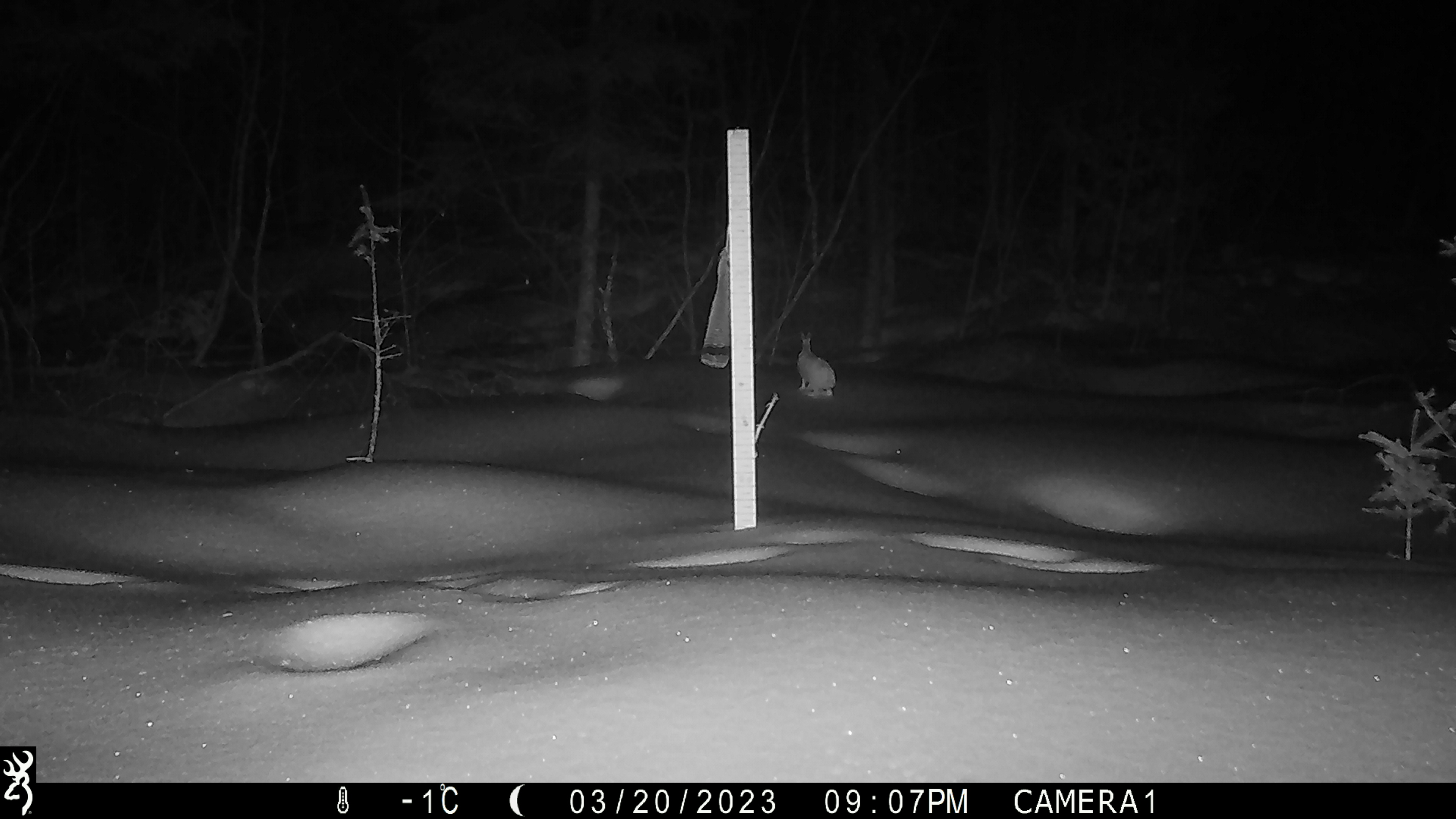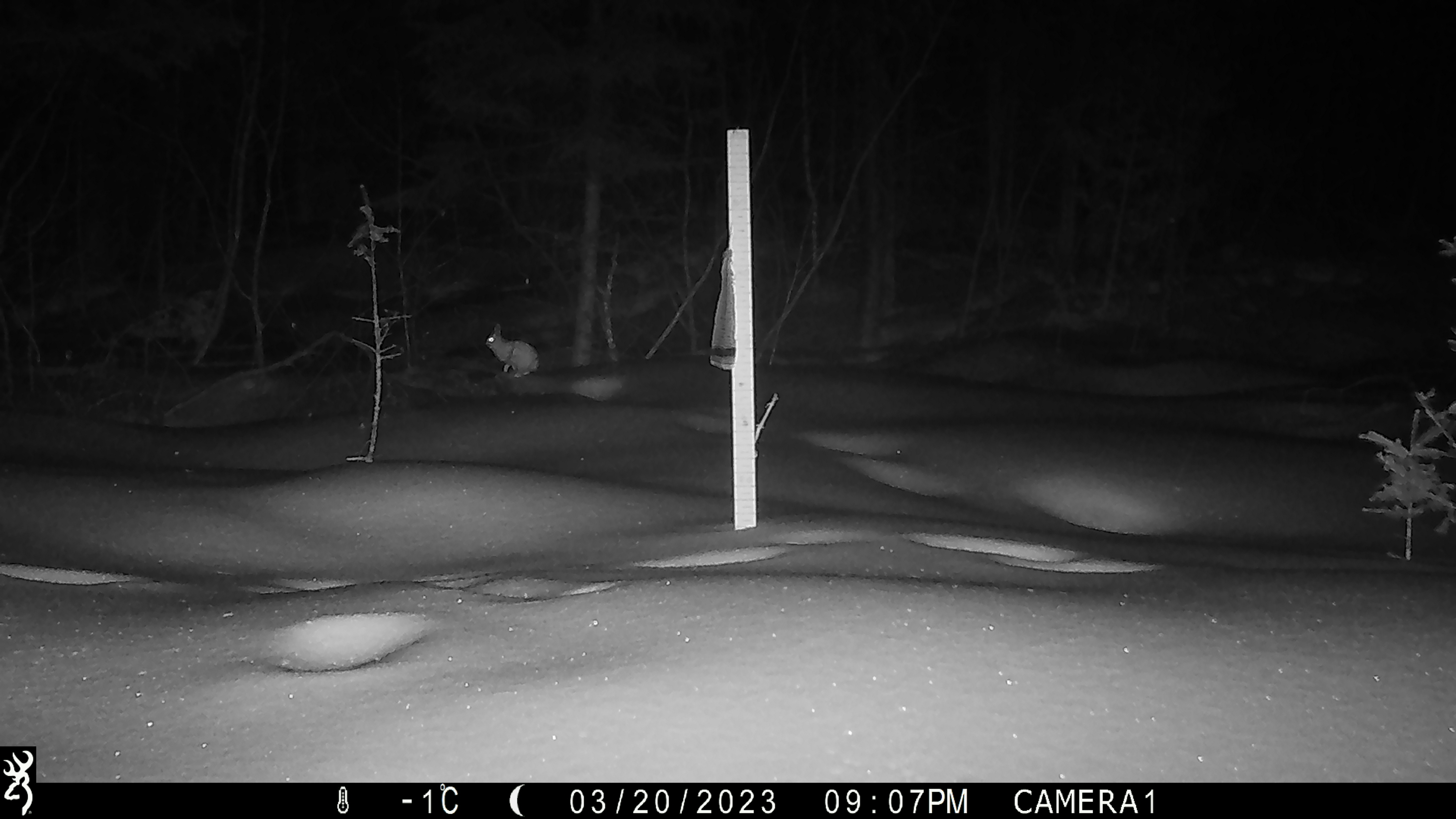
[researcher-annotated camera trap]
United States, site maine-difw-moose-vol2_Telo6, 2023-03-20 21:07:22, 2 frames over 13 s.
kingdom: Animalia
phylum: Chordata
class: Mammalia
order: Lagomorpha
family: Leporidae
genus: Lepus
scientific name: Lepus americanus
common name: snowshoe hare